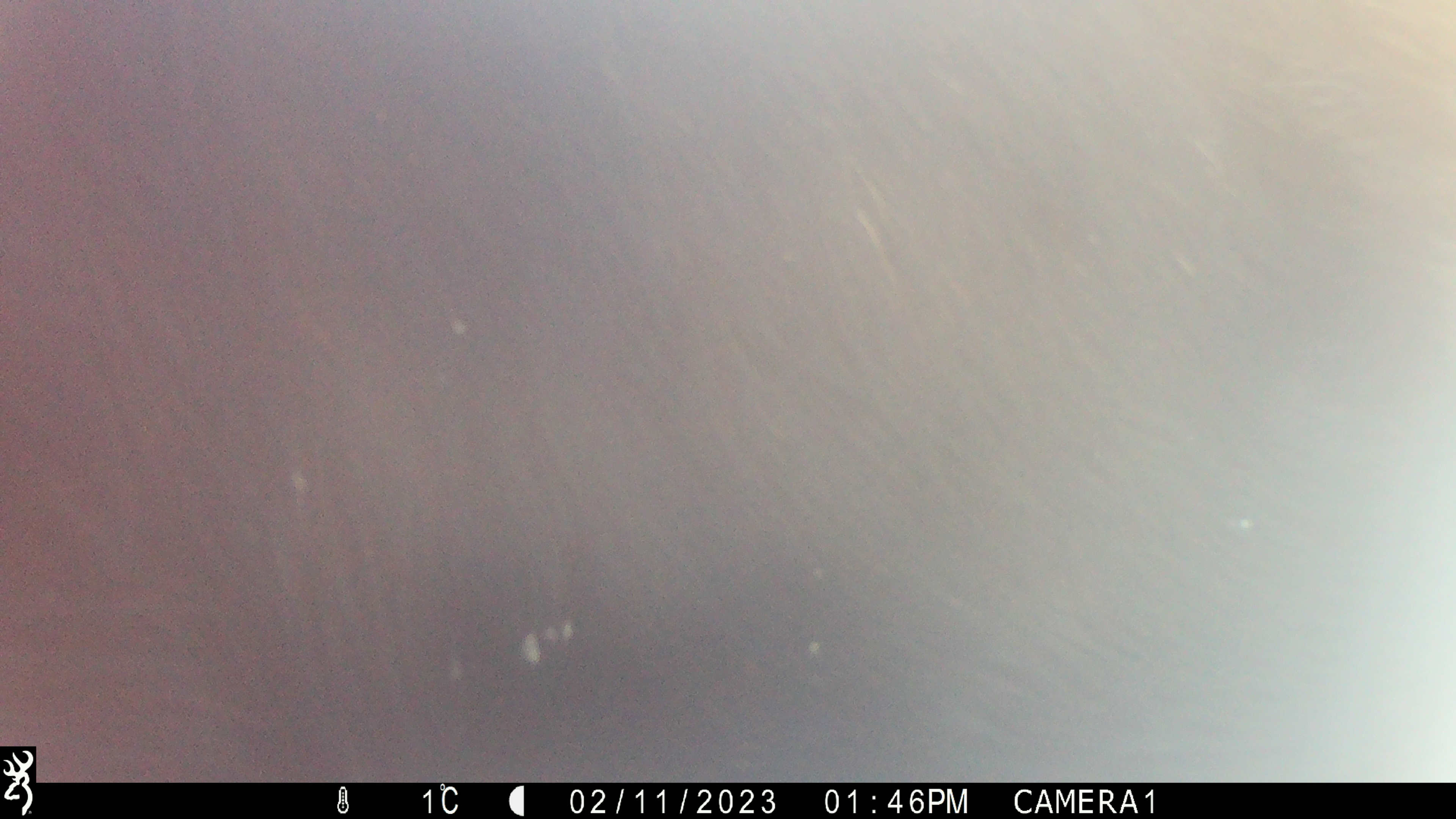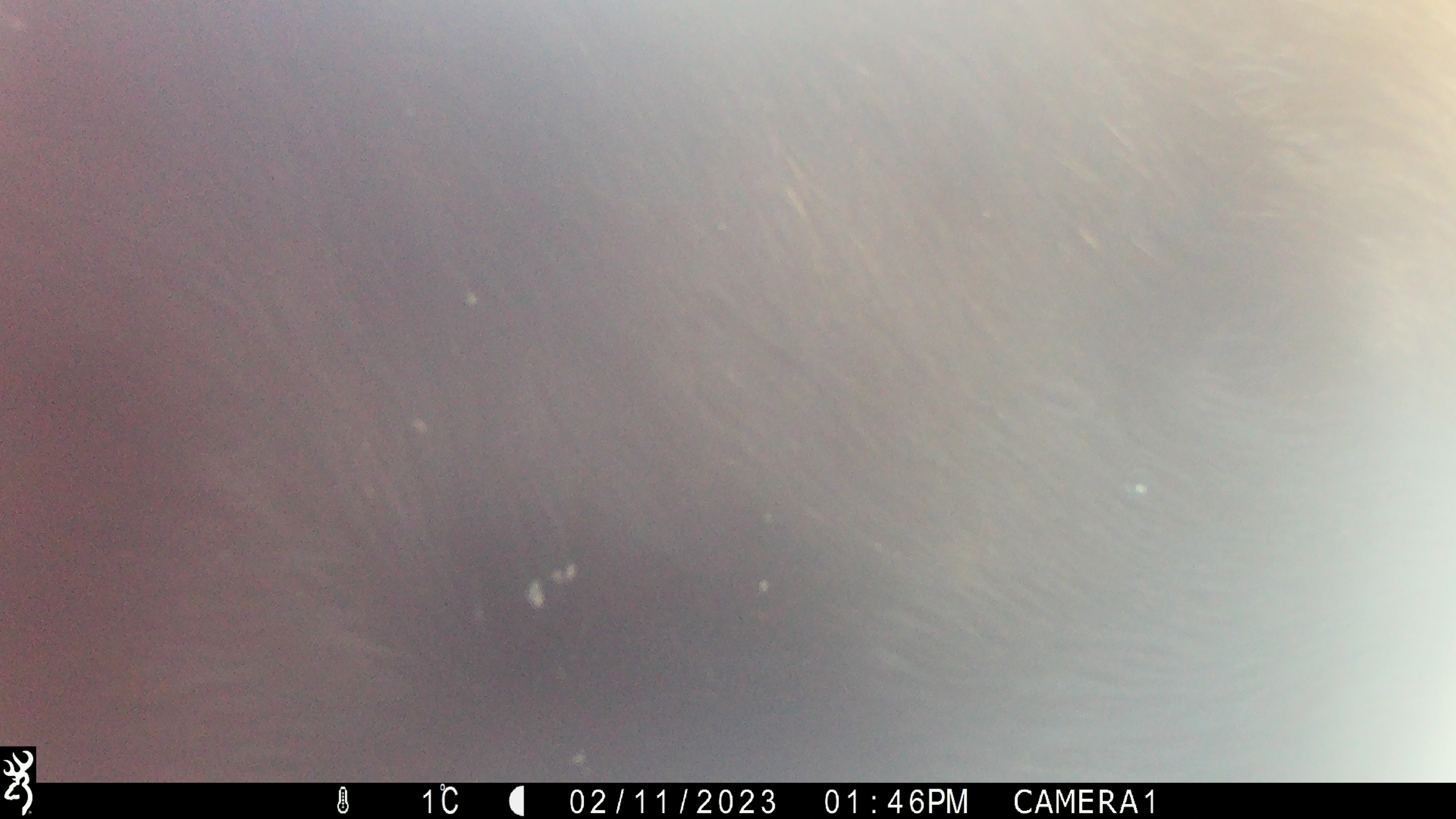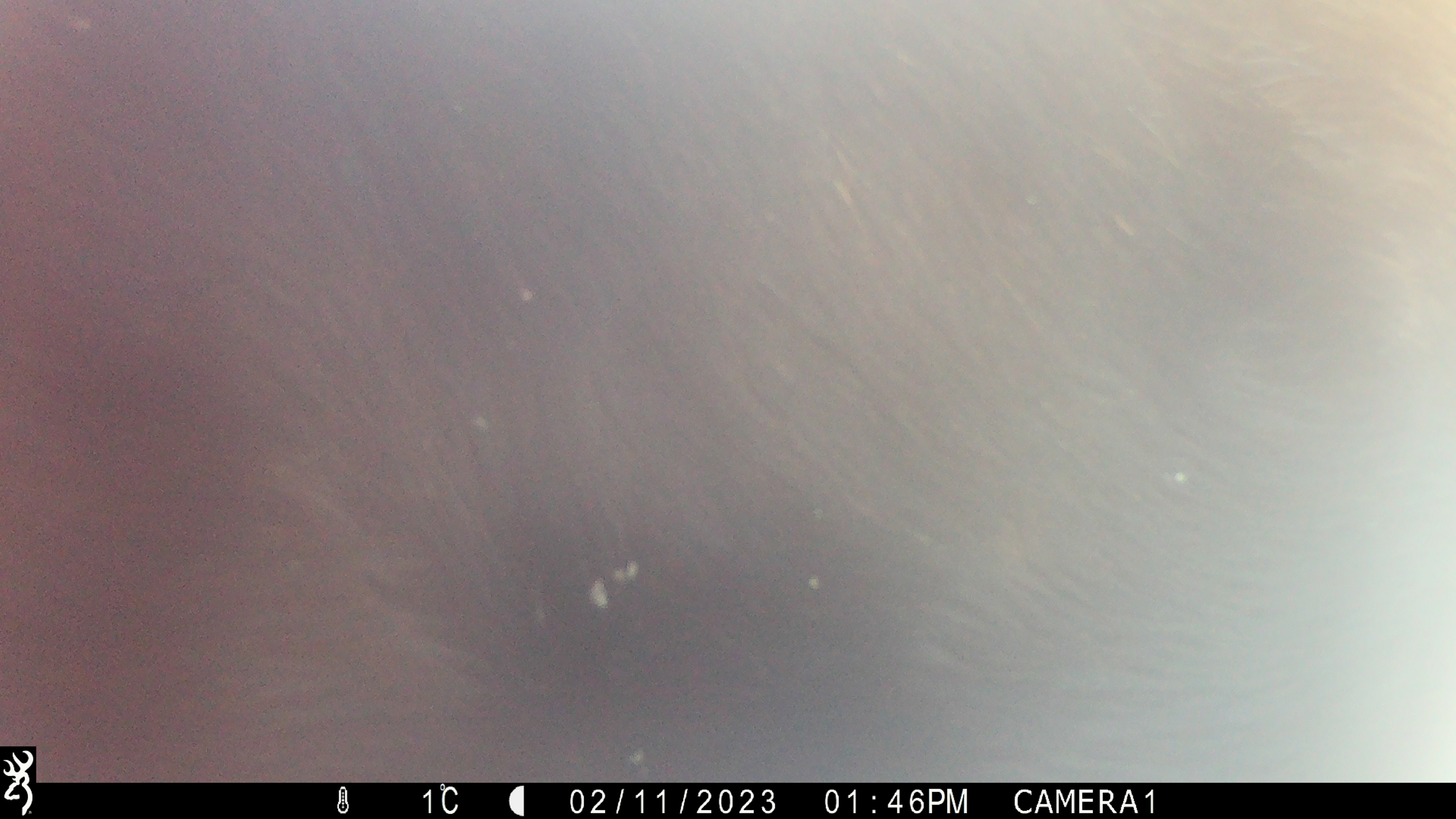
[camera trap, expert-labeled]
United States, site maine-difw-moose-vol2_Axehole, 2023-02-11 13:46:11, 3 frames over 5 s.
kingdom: Animalia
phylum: Chordata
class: Mammalia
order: Artiodactyla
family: Cervidae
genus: Alces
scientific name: Alces alces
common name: moose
Moose (Alces alces).